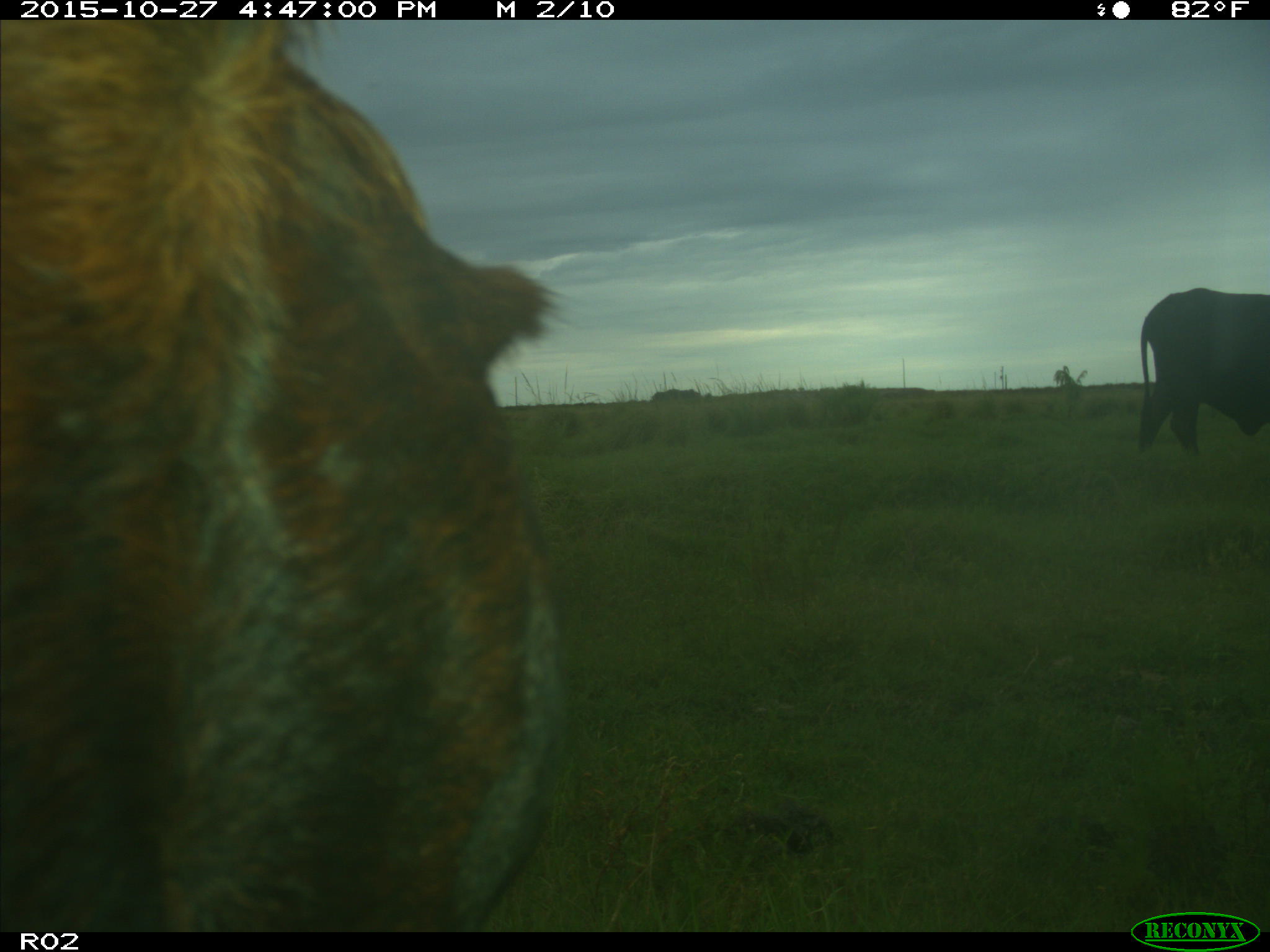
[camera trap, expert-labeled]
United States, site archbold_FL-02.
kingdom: Animalia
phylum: Chordata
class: Mammalia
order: Artiodactyla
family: Bovidae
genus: Bos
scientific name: Bos taurus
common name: domestic cow